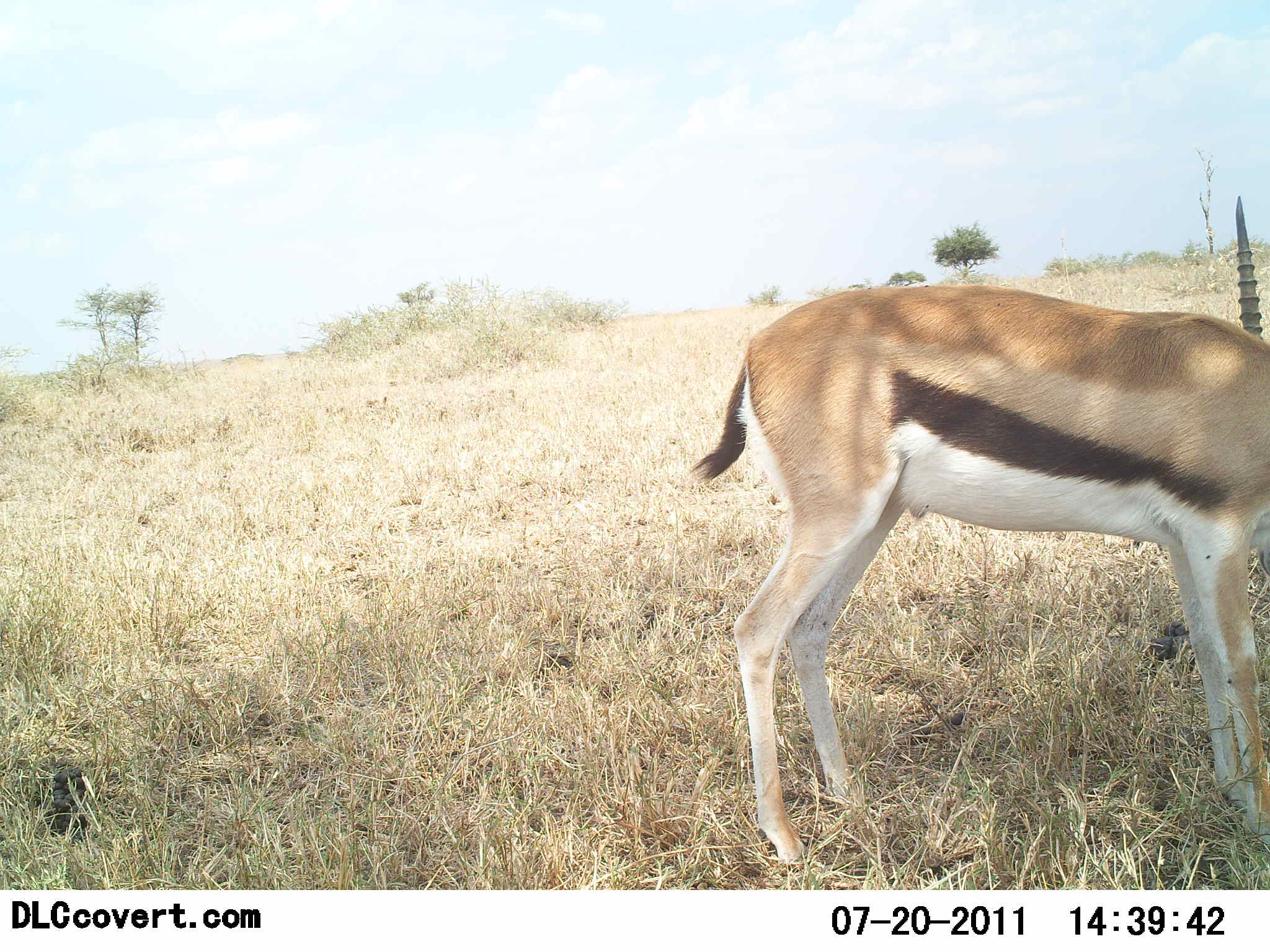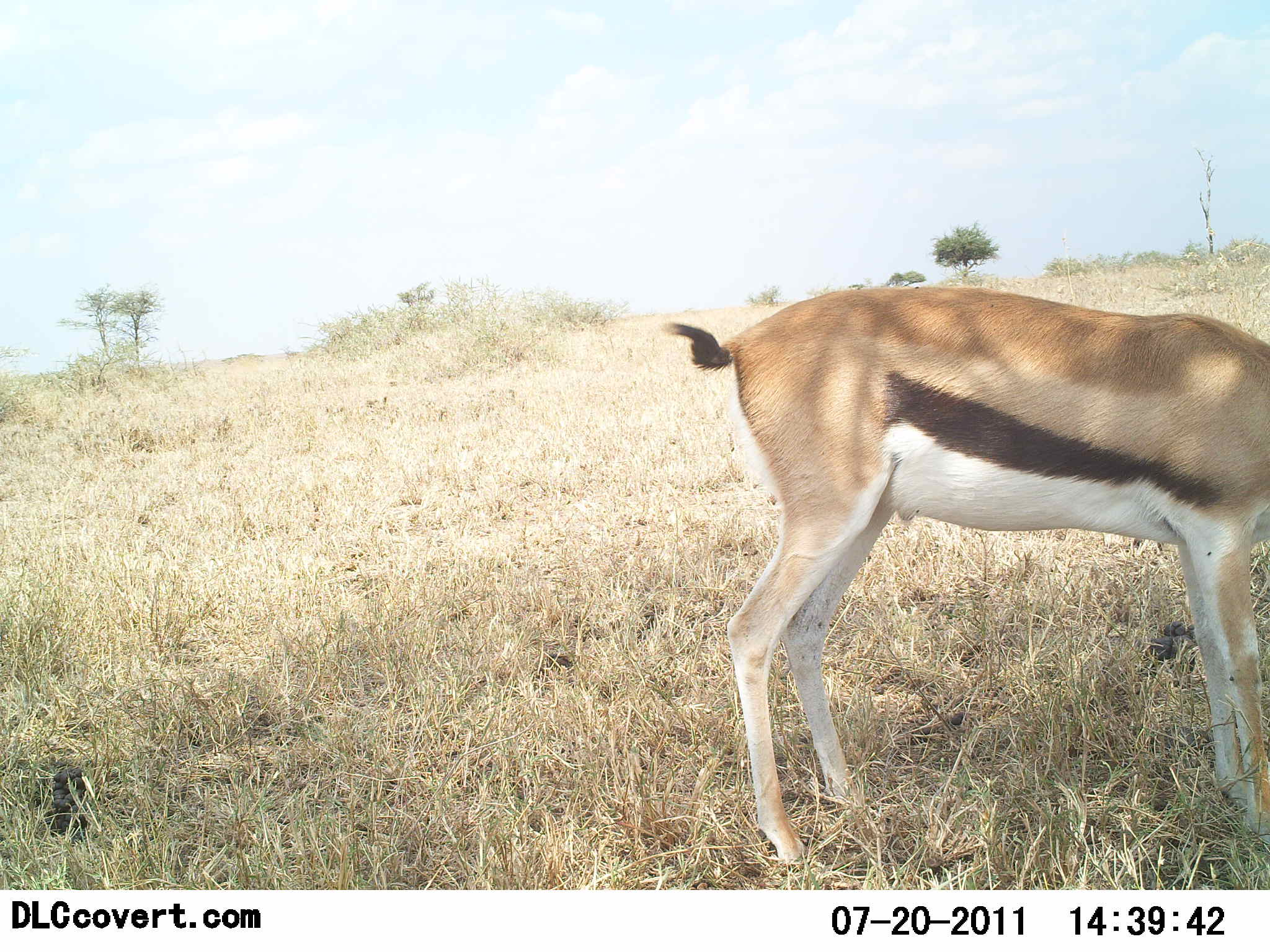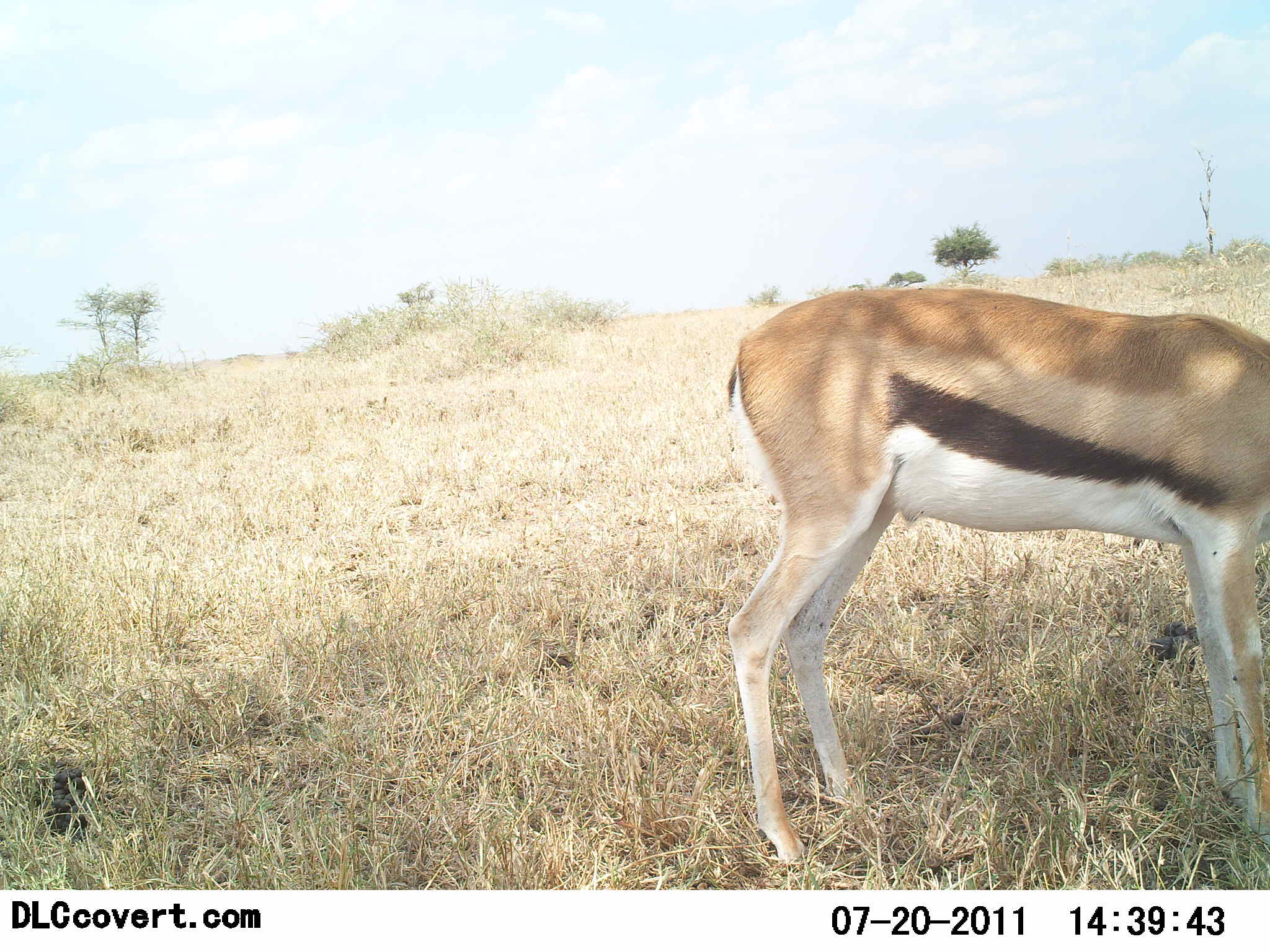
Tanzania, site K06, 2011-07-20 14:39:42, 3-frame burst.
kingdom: Animalia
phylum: Chordata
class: Mammalia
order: Artiodactyla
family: Bovidae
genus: Eudorcas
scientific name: Eudorcas thomsonii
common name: thomson's gazelle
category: gazellethomsons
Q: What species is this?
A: Gazellethomsons (thomson's gazelle) (Eudorcas thomsonii).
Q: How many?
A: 1.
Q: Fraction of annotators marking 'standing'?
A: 50%.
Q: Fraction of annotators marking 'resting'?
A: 0%.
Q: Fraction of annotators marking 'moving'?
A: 0%.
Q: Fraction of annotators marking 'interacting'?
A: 0%.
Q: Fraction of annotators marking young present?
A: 0%.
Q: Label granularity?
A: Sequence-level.